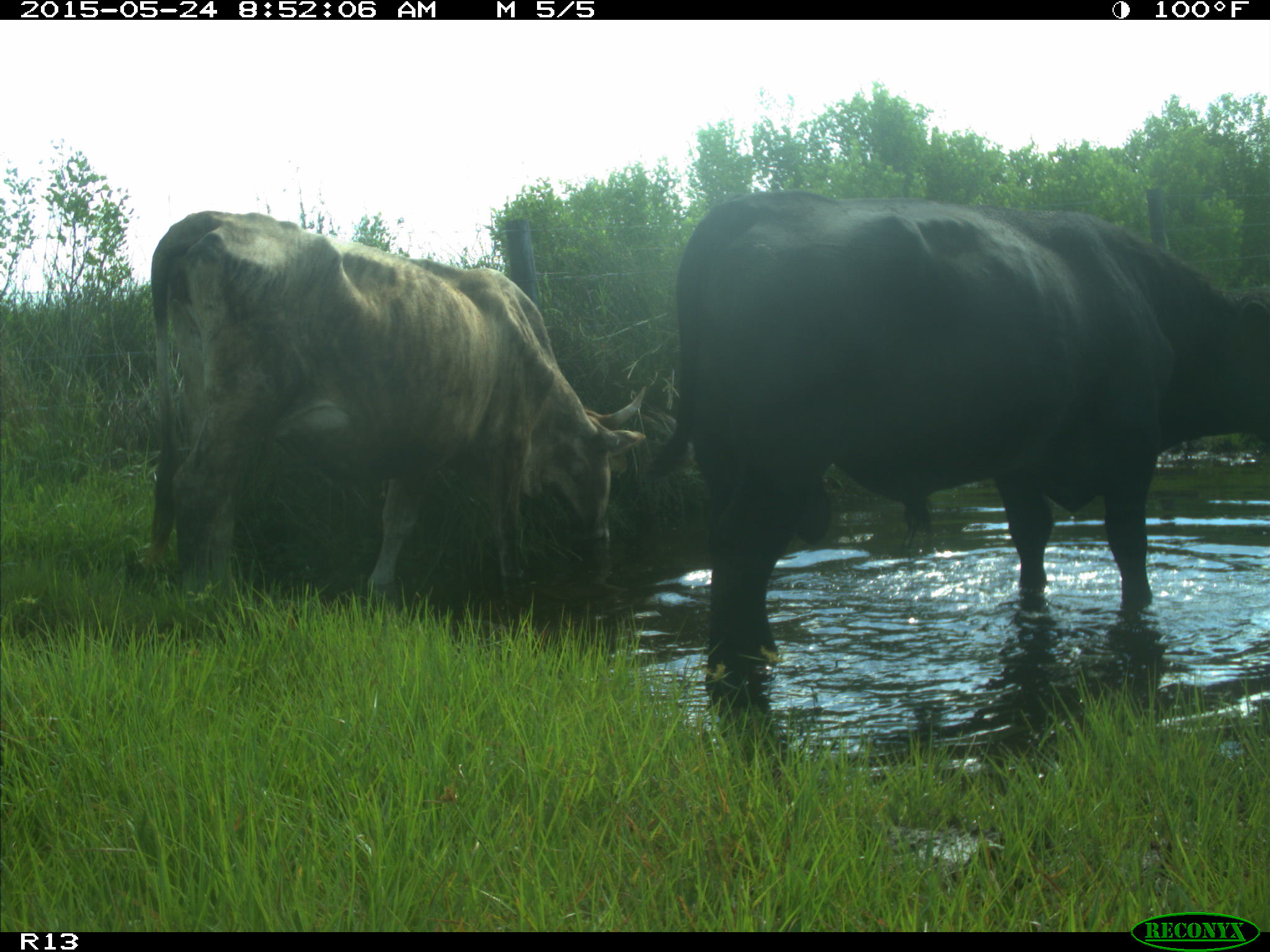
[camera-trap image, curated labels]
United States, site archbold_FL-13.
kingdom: Animalia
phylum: Chordata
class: Mammalia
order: Artiodactyla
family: Bovidae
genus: Bos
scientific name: Bos taurus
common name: domestic cow